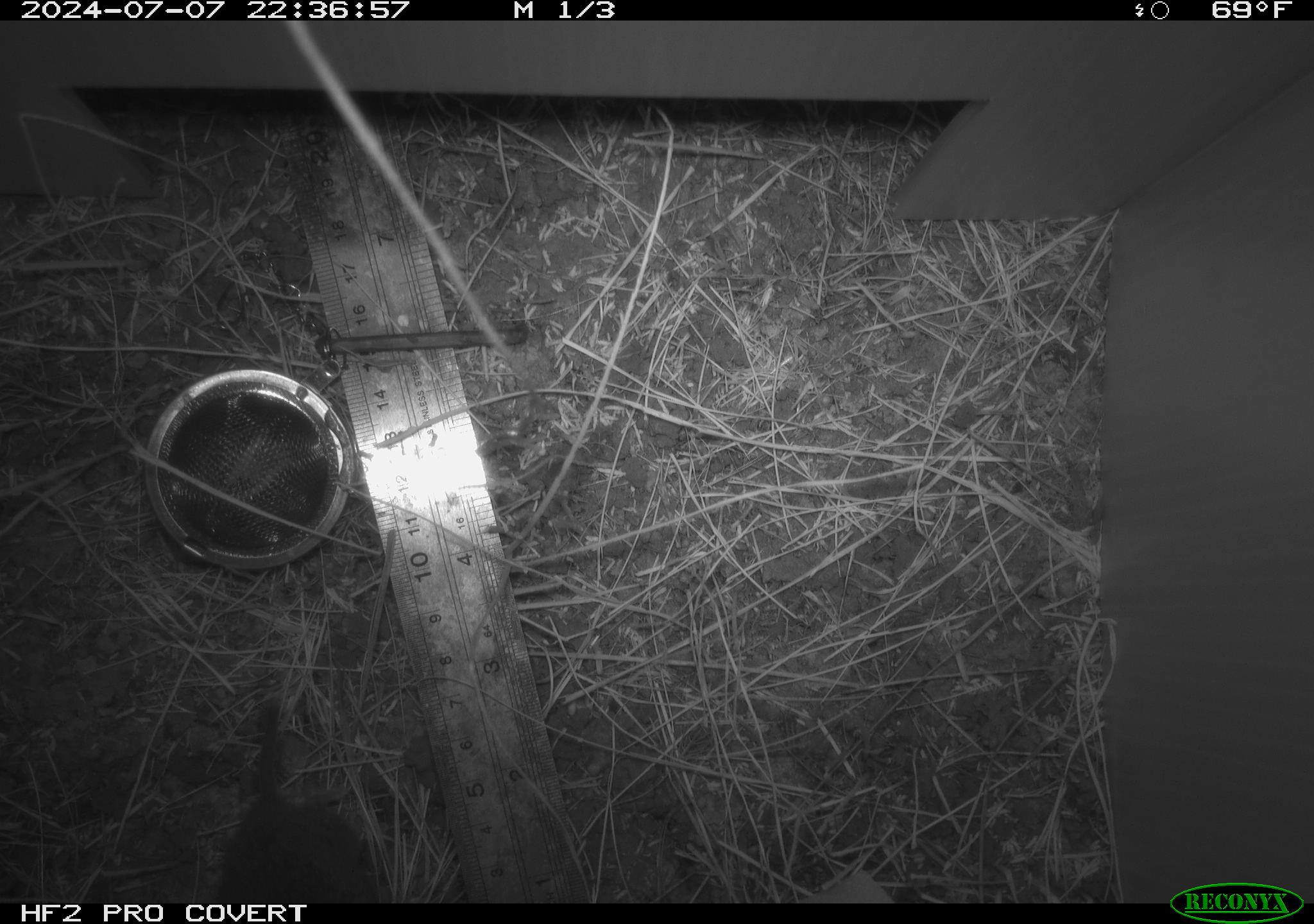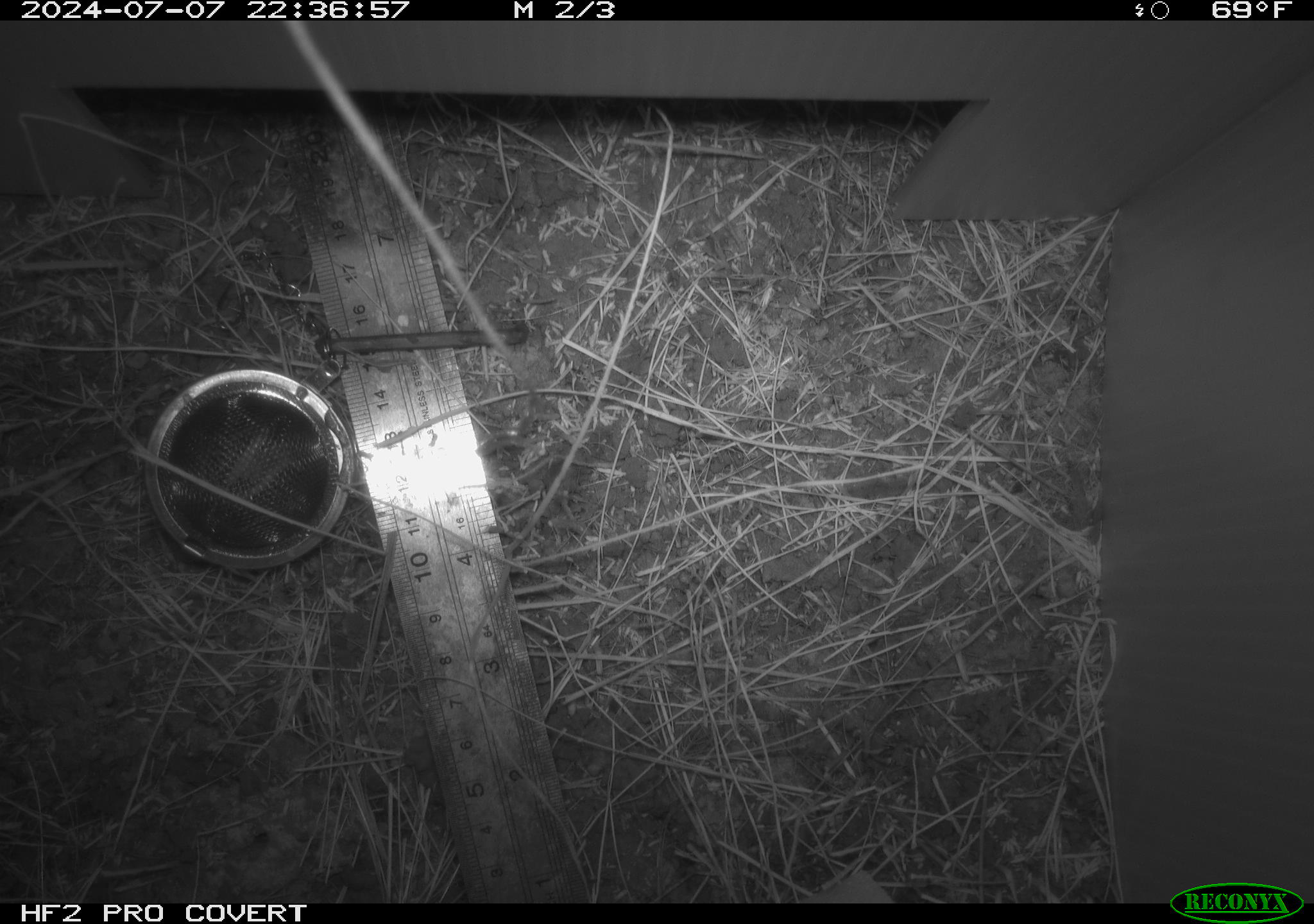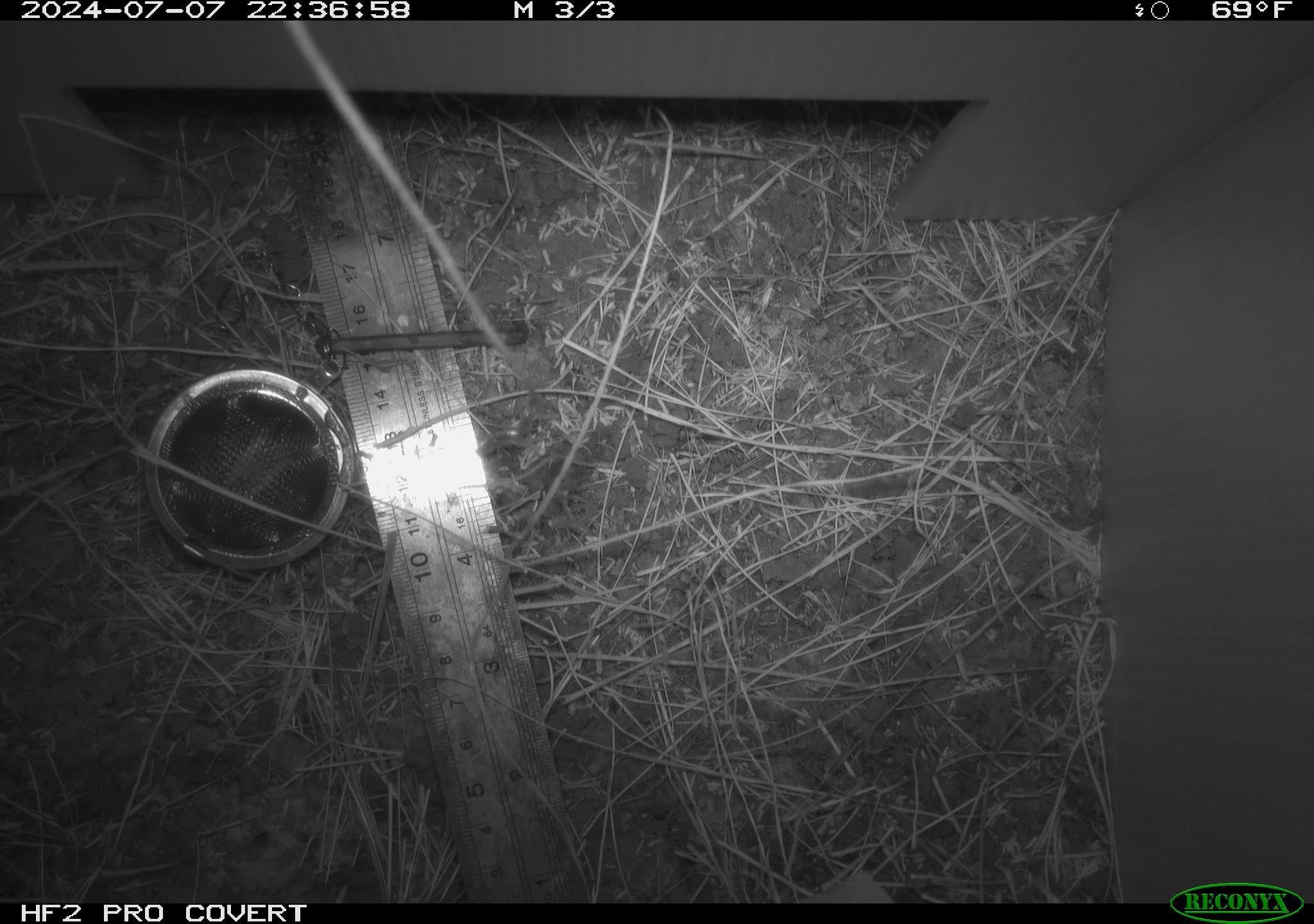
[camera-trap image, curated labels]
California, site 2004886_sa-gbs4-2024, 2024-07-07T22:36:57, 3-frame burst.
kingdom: Animalia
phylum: Chordata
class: Mammalia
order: Rodentia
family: Cricetidae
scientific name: Arvicolinae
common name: voles, lemmings, and muskrats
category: arvicolinae subfamily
Arvicolinae subfamily (voles, lemmings, and muskrats) (Arvicolinae).